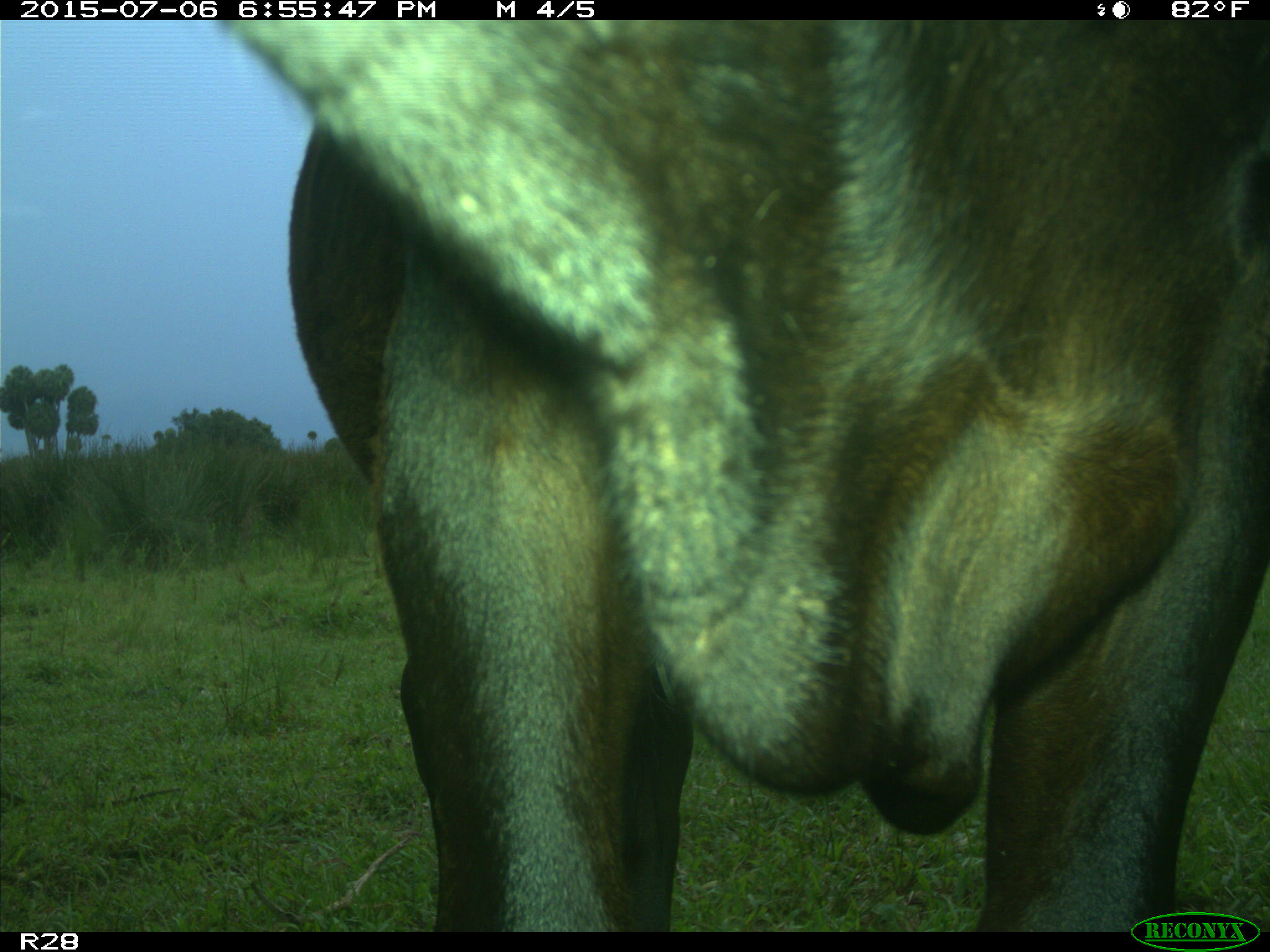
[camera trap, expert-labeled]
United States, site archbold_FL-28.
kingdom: Animalia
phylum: Chordata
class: Mammalia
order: Artiodactyla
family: Bovidae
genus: Bos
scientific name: Bos taurus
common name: domestic cow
Bos taurus (domestic cow).